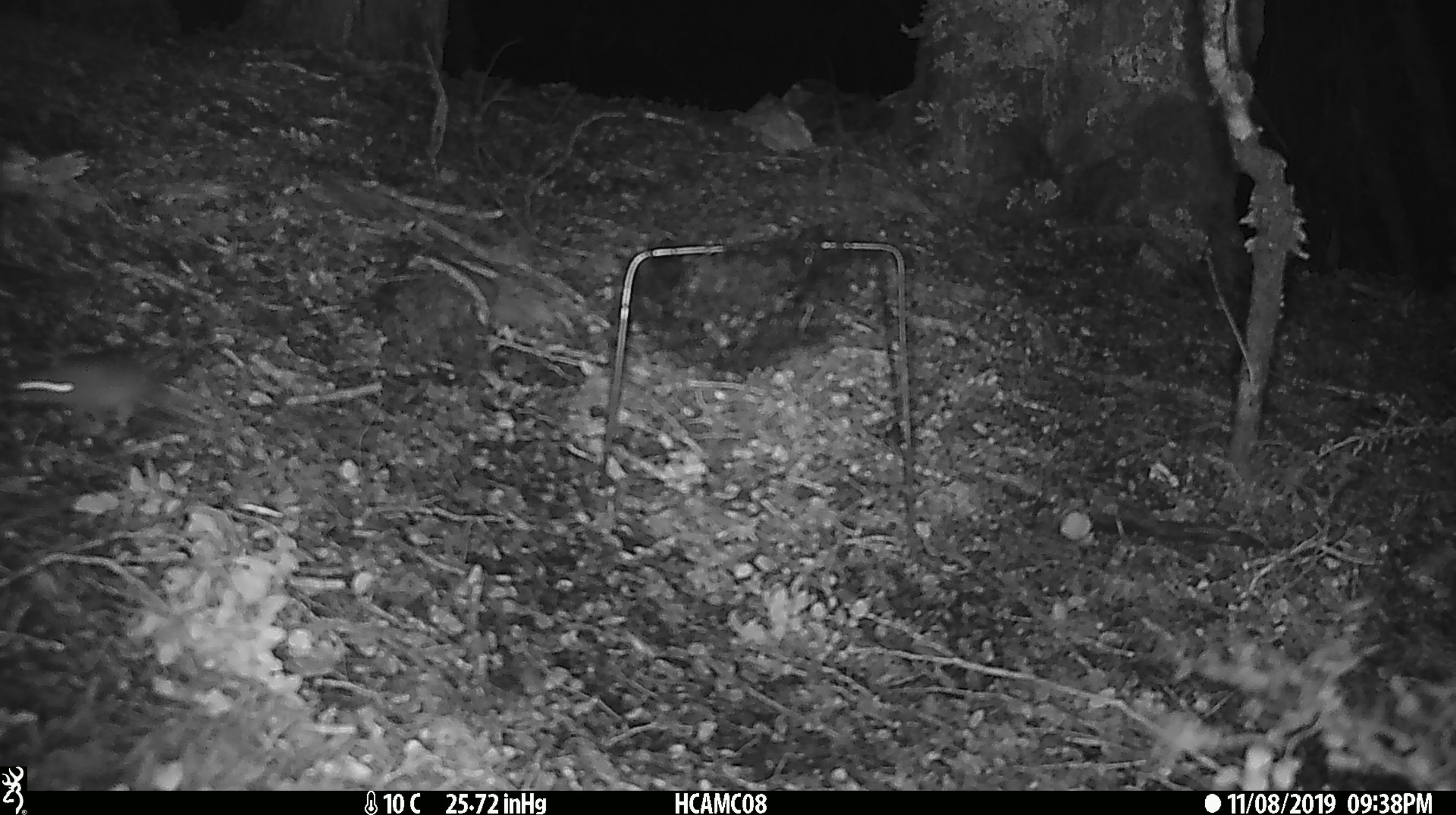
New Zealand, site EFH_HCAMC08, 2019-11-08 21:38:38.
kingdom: Animalia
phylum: Chordata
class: Mammalia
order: Rodentia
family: Muridae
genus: Mus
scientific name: Mus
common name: mouse